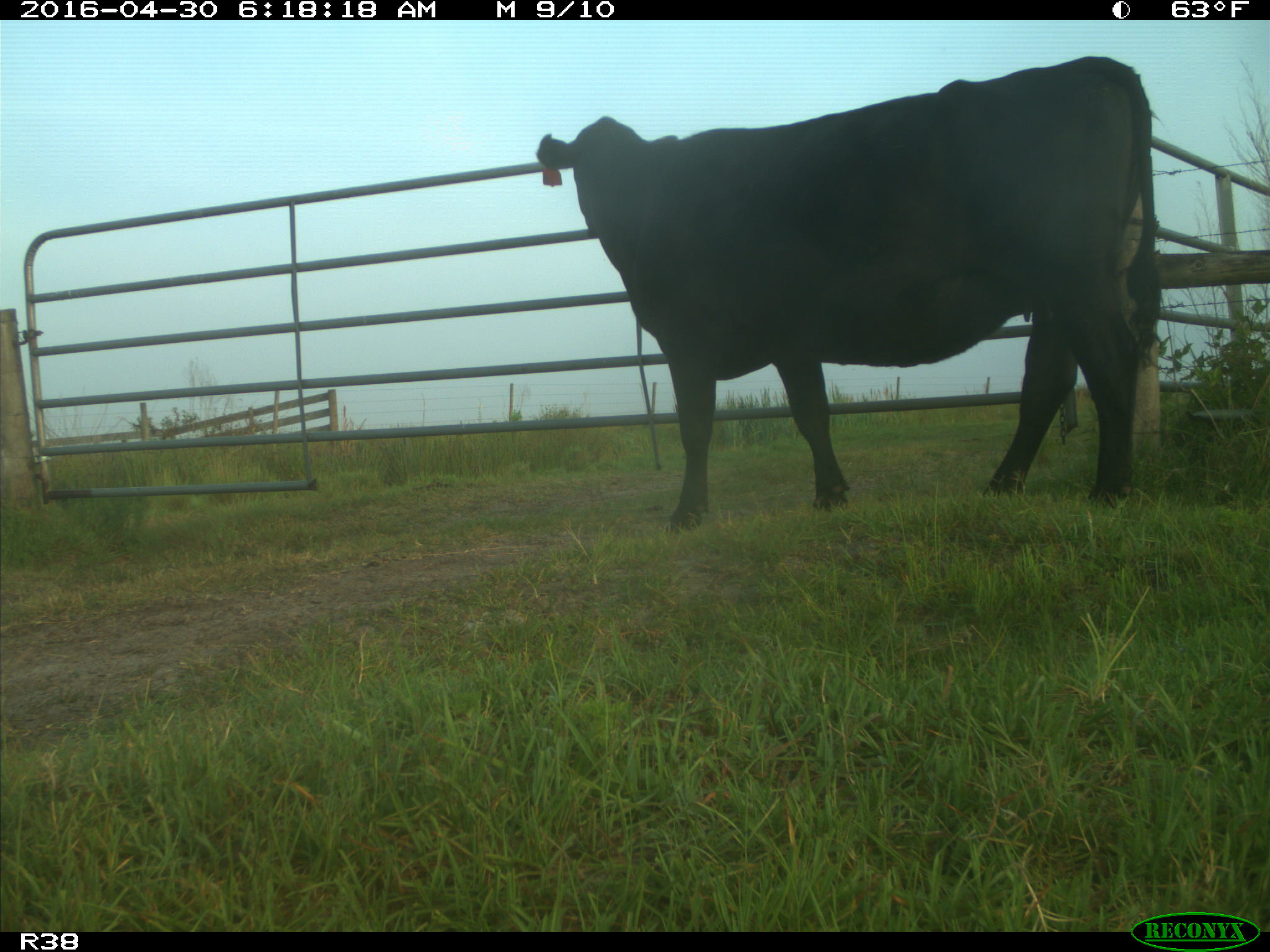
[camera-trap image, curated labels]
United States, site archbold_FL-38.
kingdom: Animalia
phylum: Chordata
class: Mammalia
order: Artiodactyla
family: Bovidae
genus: Bos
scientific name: Bos taurus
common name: domestic cow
Bos taurus (domestic cow).